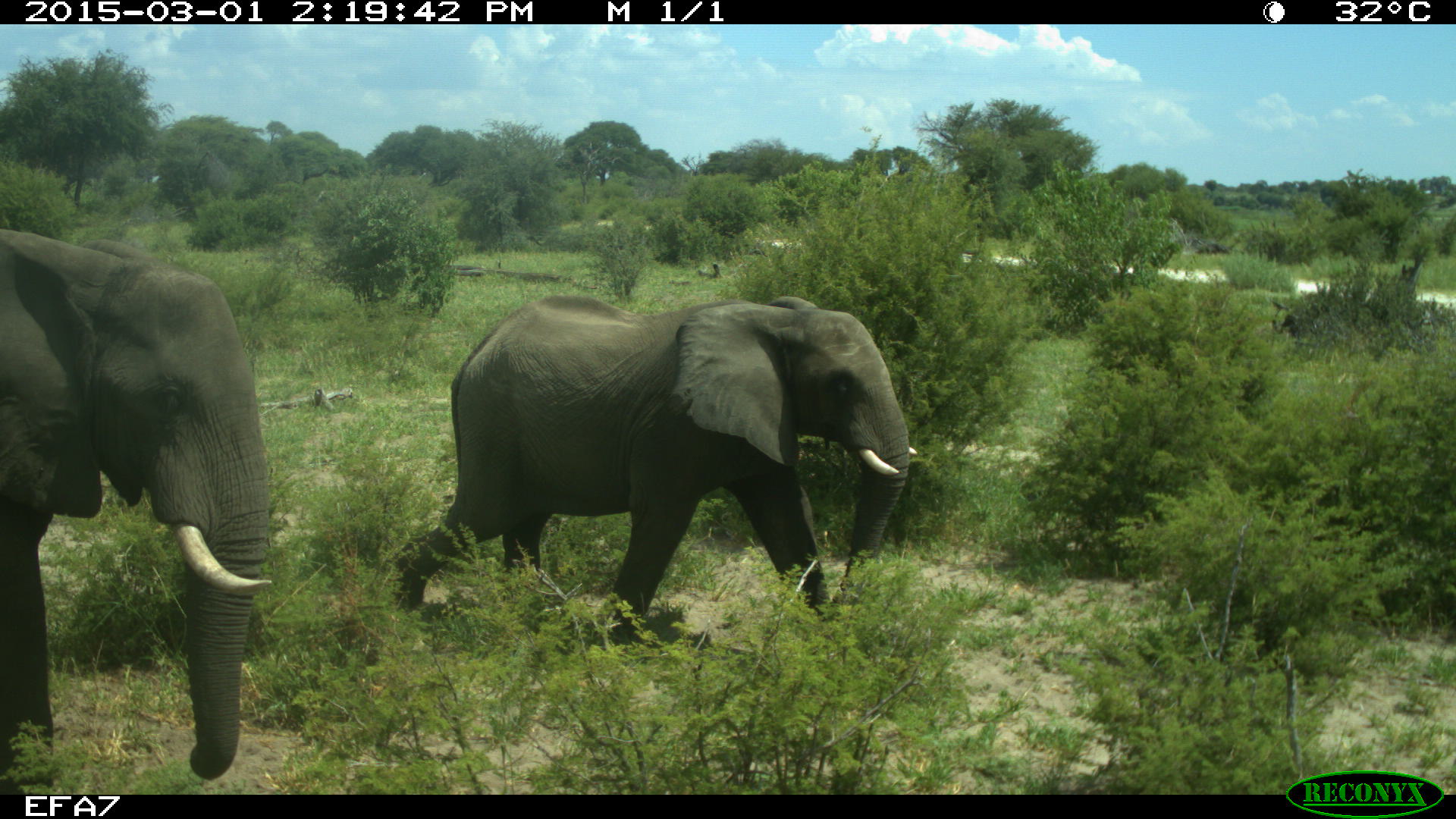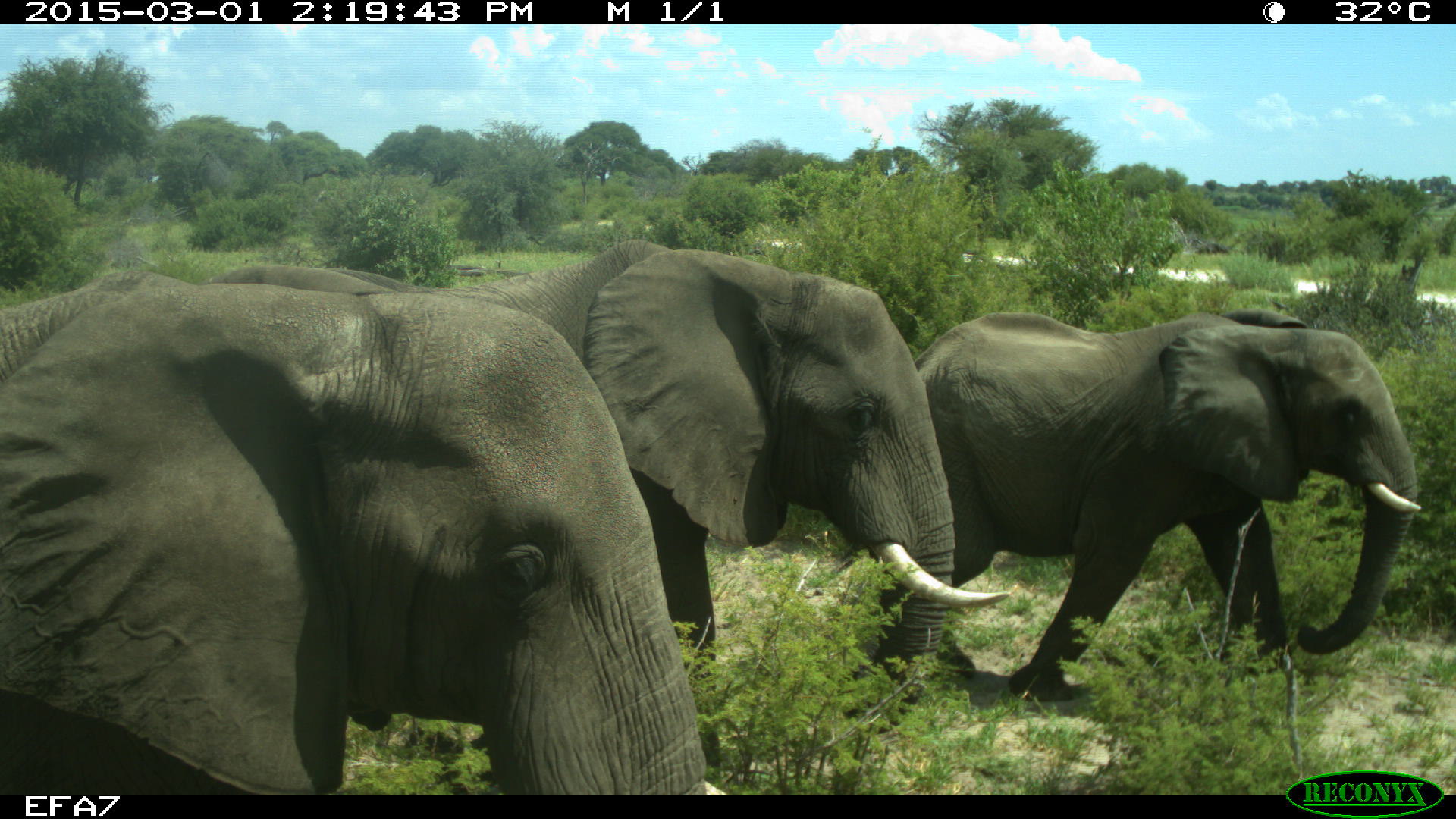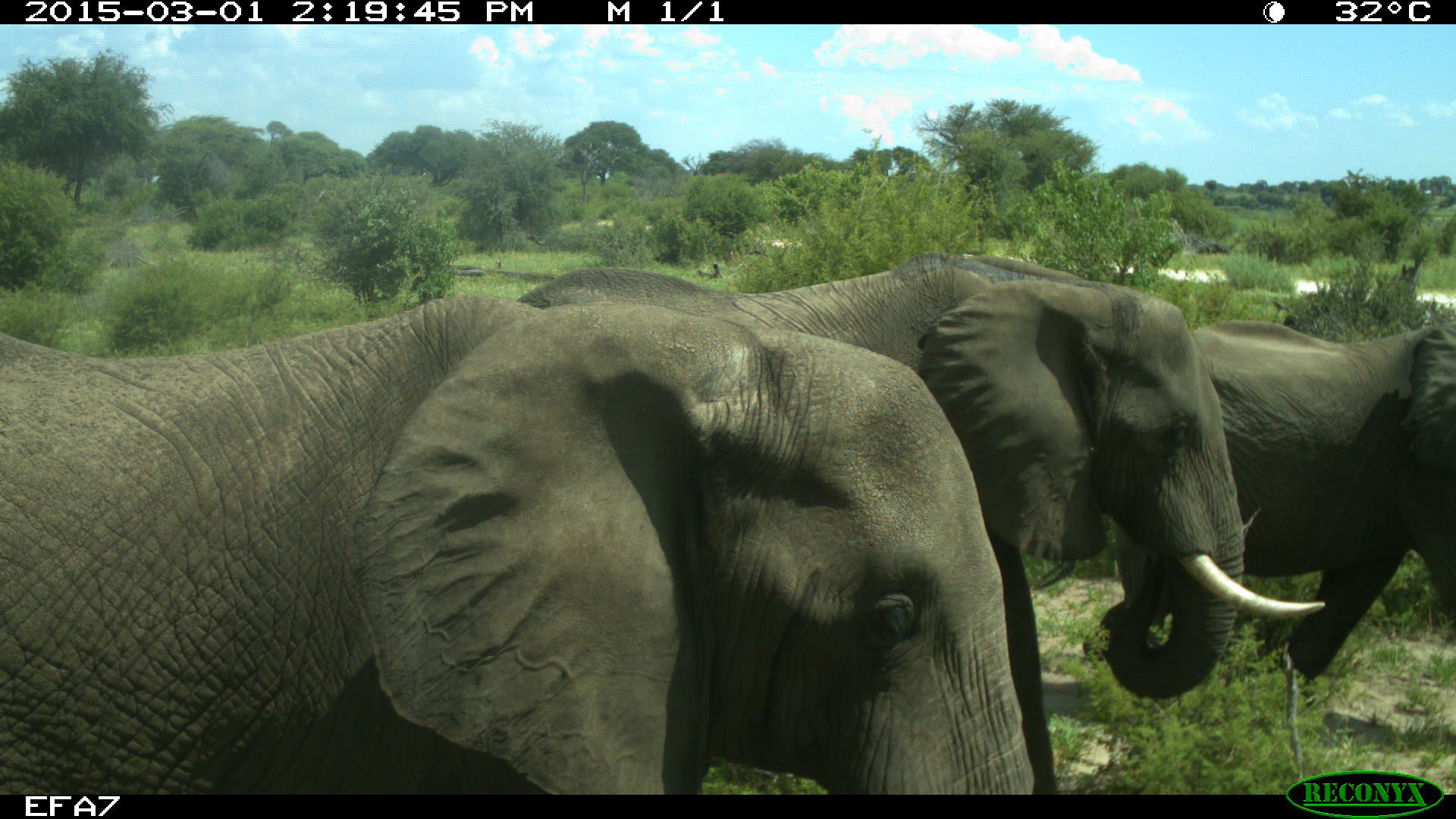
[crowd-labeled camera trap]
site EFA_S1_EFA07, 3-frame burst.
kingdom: Animalia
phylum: Chordata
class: Mammalia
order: Proboscidea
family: Elephantidae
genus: Loxodonta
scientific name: Loxodonta africana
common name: african bush elephant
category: elephant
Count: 3.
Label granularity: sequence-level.